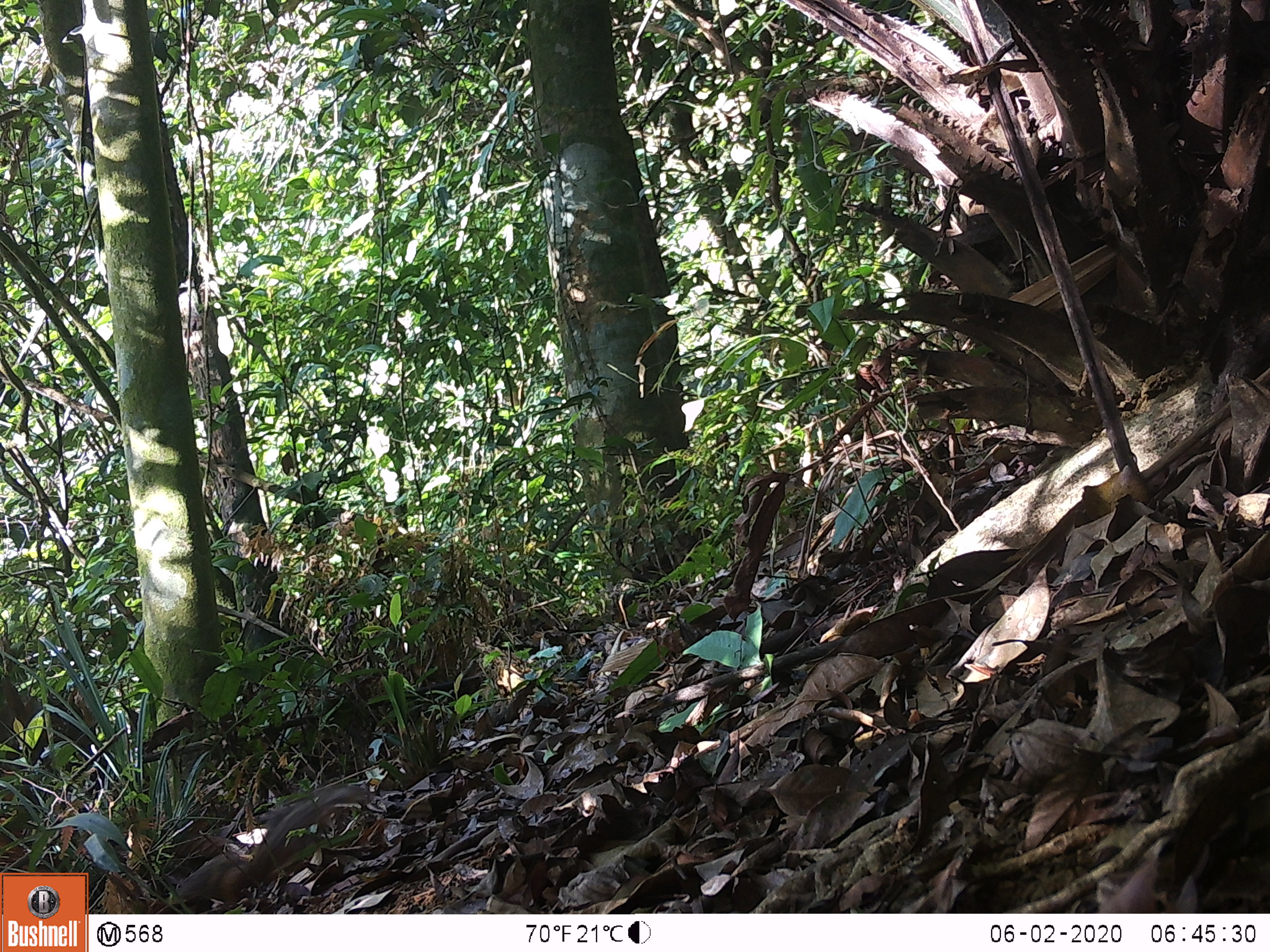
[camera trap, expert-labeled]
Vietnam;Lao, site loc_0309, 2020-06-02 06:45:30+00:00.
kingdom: Animalia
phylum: Chordata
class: Mammalia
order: Rodentia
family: Sciuridae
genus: Dremomys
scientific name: Dremomys rufigenis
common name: red-cheeked squirrel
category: red cheeked squirrel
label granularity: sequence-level